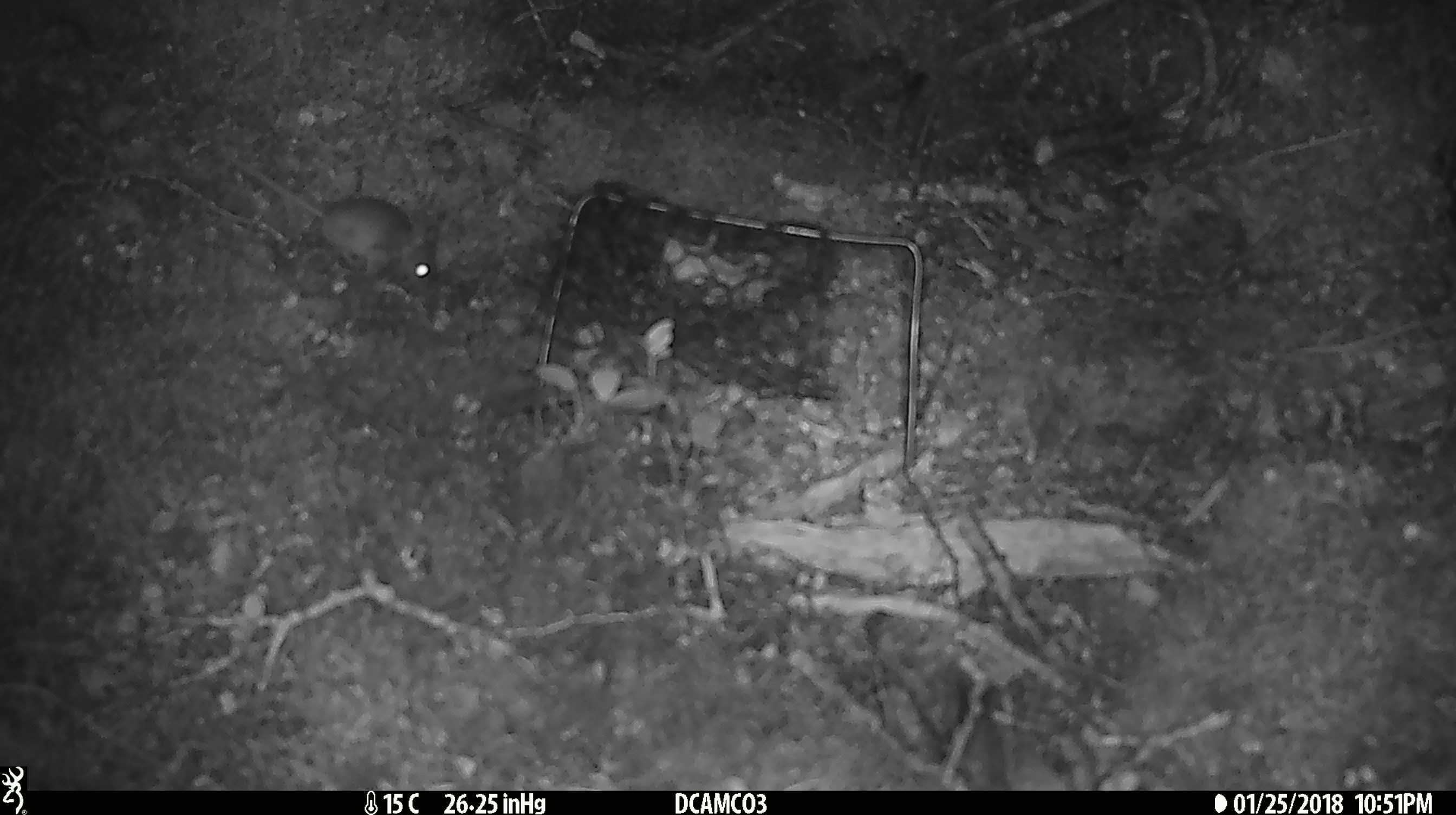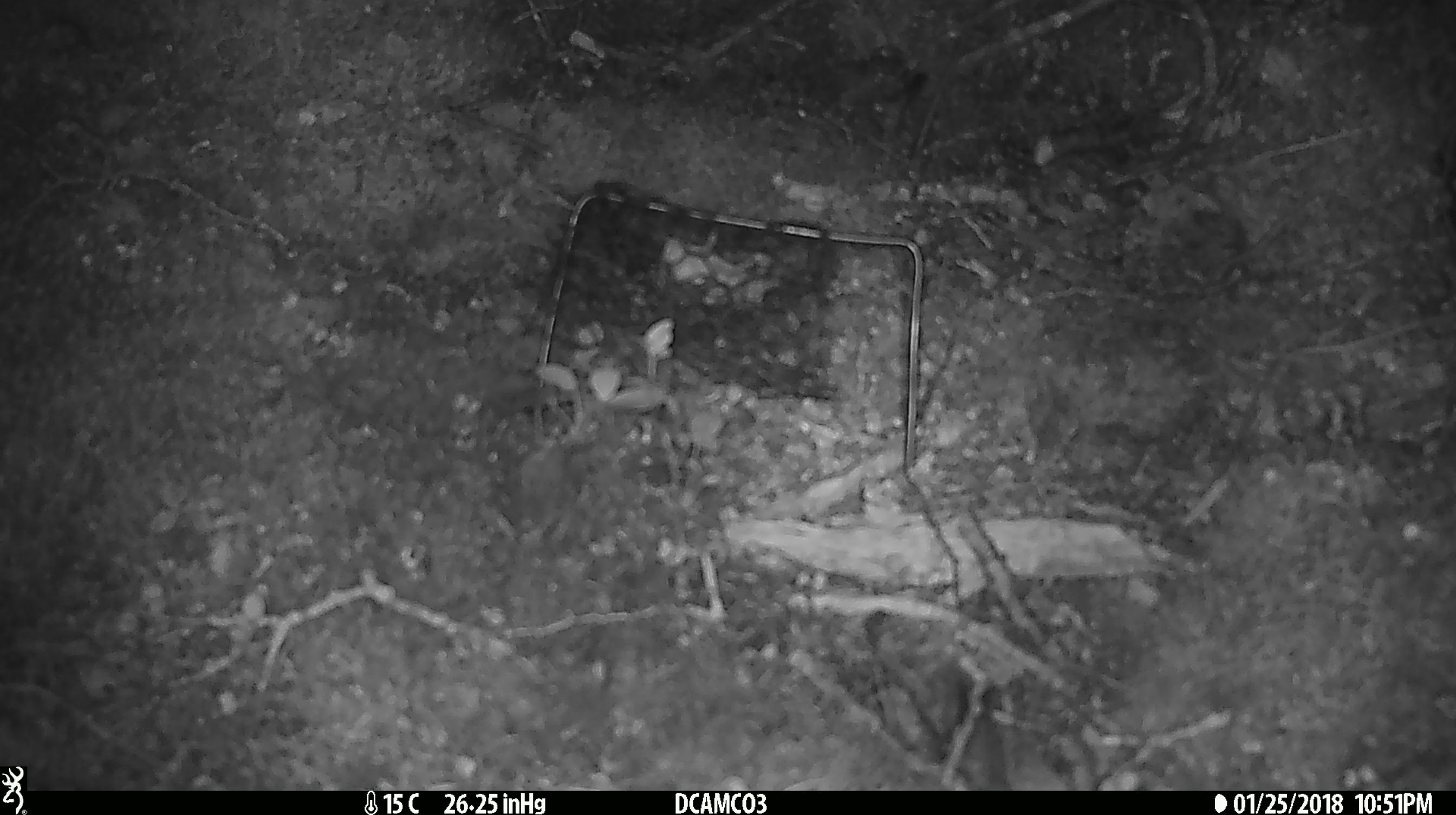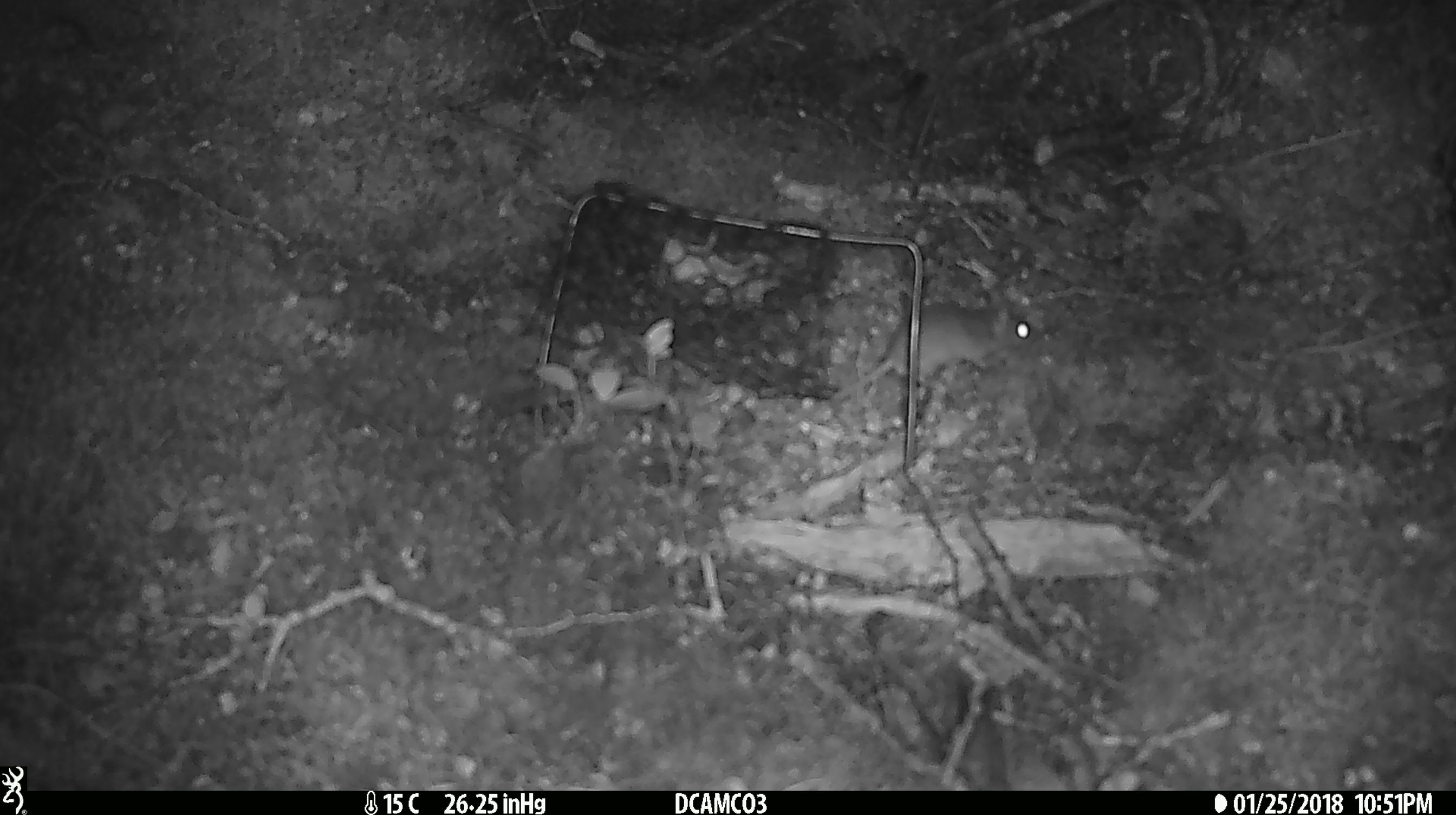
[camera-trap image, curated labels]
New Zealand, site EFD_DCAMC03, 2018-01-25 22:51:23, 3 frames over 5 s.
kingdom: Animalia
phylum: Chordata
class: Mammalia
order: Rodentia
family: Muridae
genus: Mus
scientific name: Mus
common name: mouse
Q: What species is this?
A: Mouse (Mus).